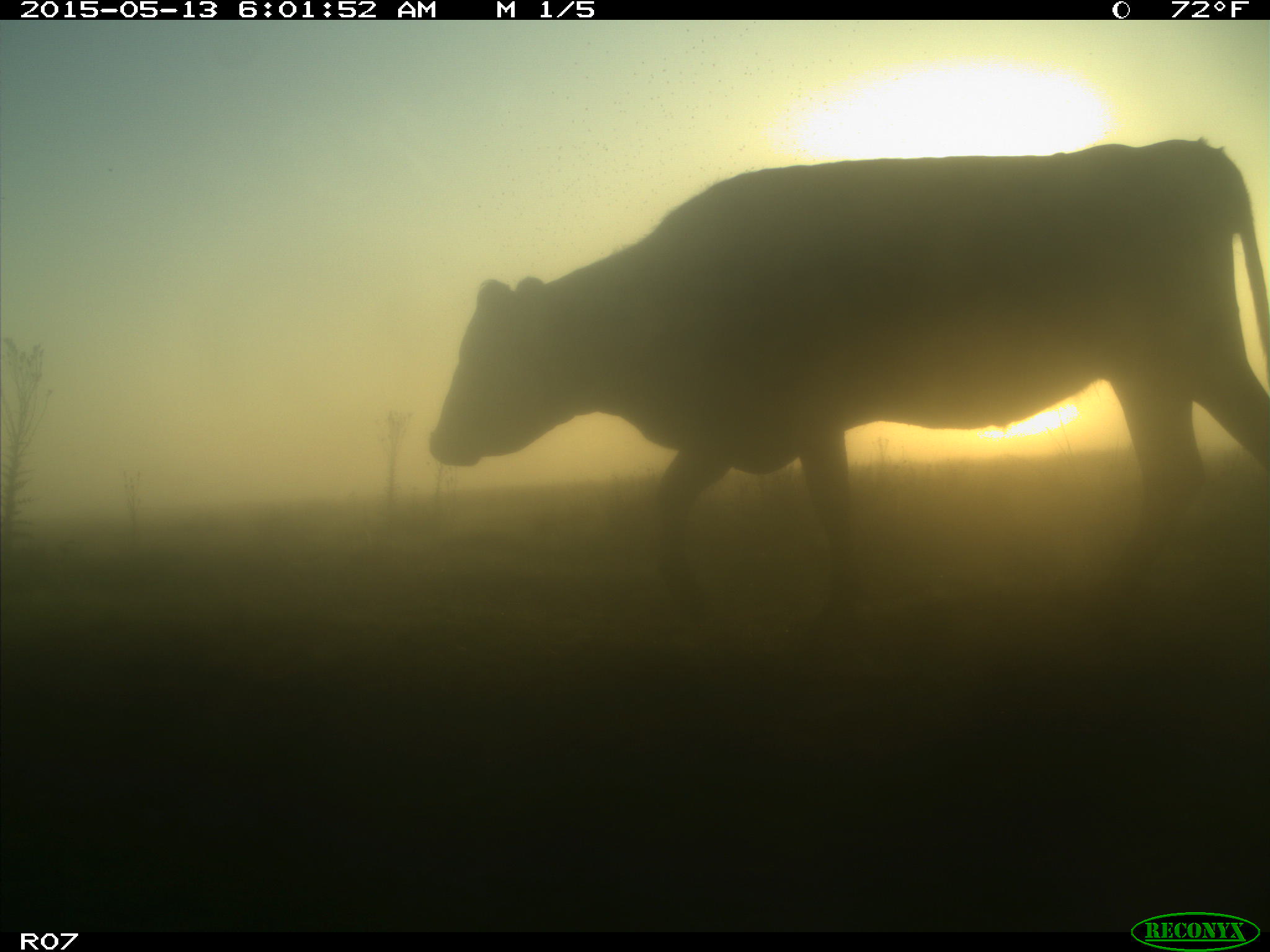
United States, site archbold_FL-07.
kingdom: Animalia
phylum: Chordata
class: Mammalia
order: Artiodactyla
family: Bovidae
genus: Bos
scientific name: Bos taurus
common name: domestic cow